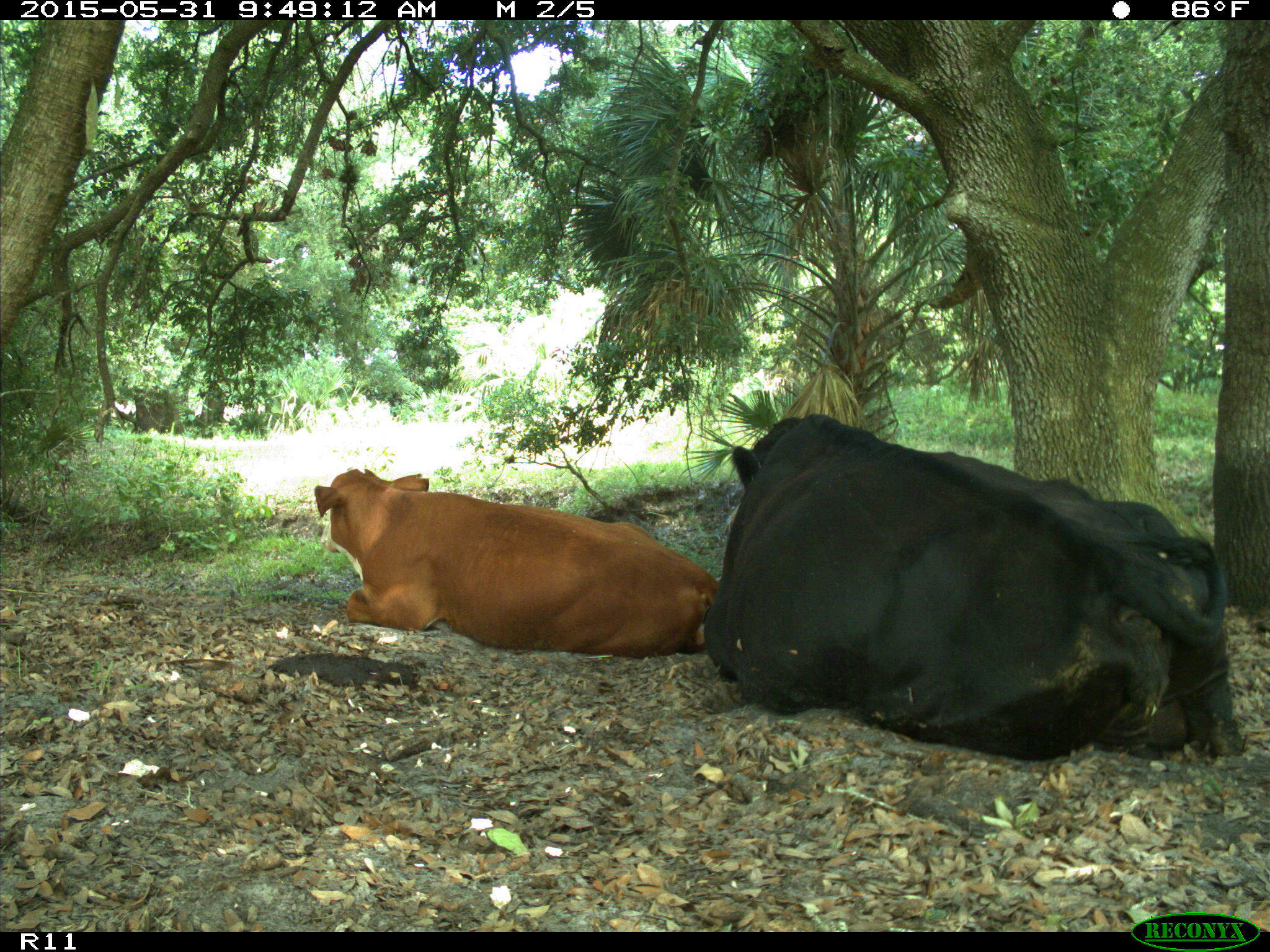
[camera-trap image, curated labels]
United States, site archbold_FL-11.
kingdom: Animalia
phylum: Chordata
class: Mammalia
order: Artiodactyla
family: Bovidae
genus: Bos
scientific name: Bos taurus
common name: domestic cow